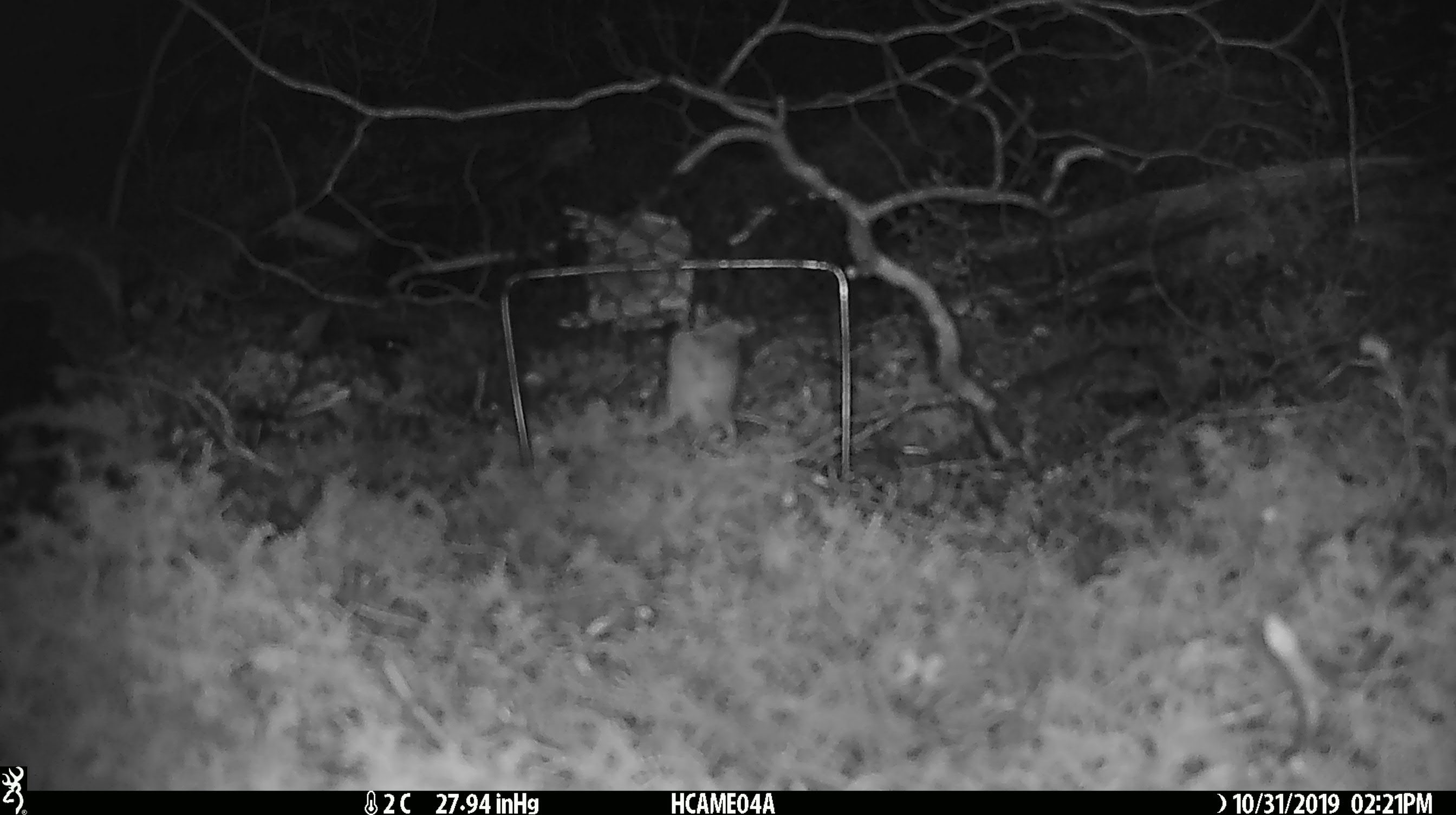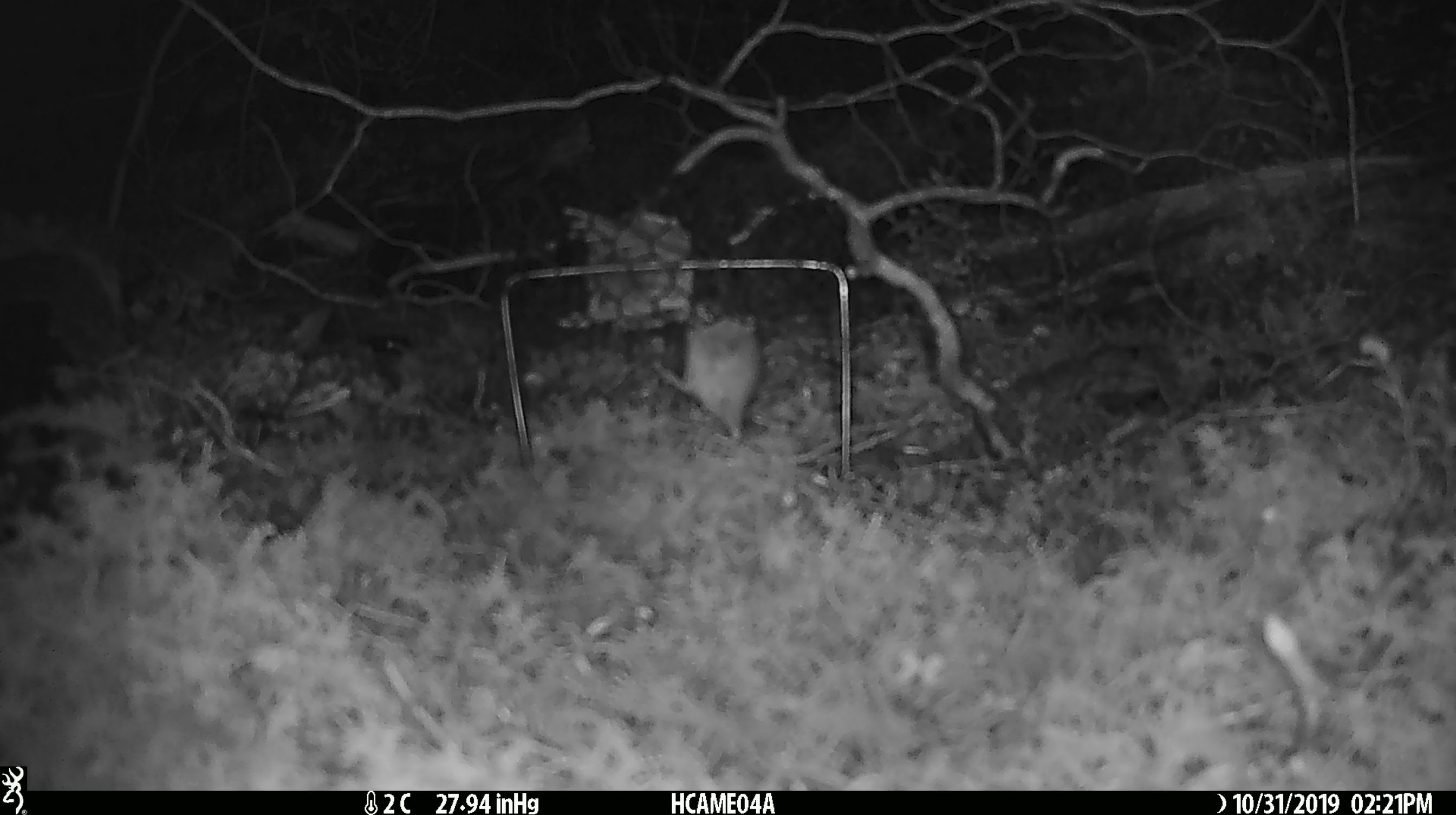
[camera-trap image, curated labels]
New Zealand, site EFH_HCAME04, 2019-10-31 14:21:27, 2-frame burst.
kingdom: Animalia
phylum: Chordata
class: Mammalia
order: Rodentia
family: Muridae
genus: Mus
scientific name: Mus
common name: mouse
Mouse (Mus).